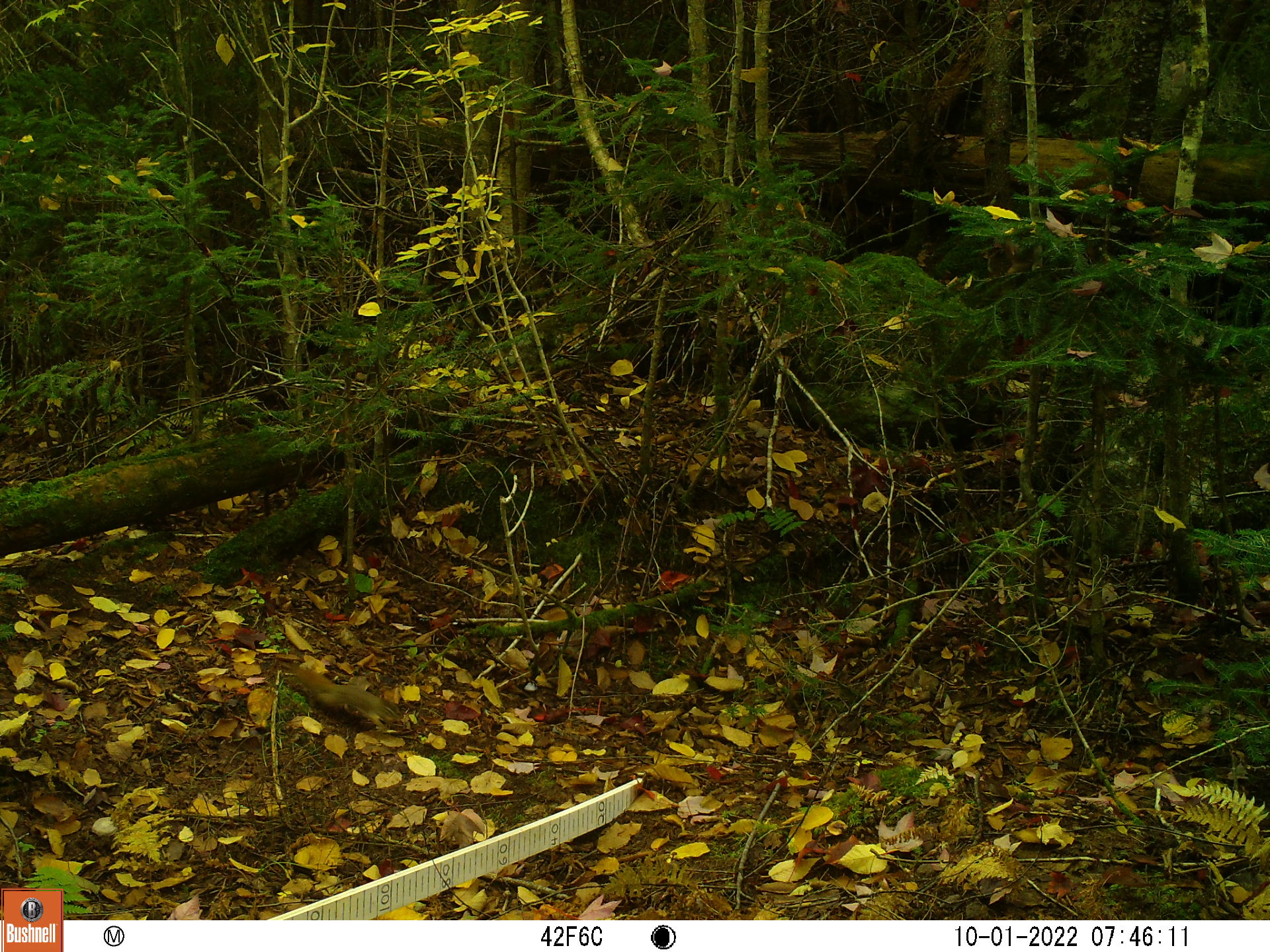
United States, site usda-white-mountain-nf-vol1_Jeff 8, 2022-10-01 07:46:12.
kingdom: Animalia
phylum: Chordata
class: Mammalia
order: Rodentia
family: Sciuridae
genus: Tamiasciurus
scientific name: Tamiasciurus hudsonicus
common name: red squirrel